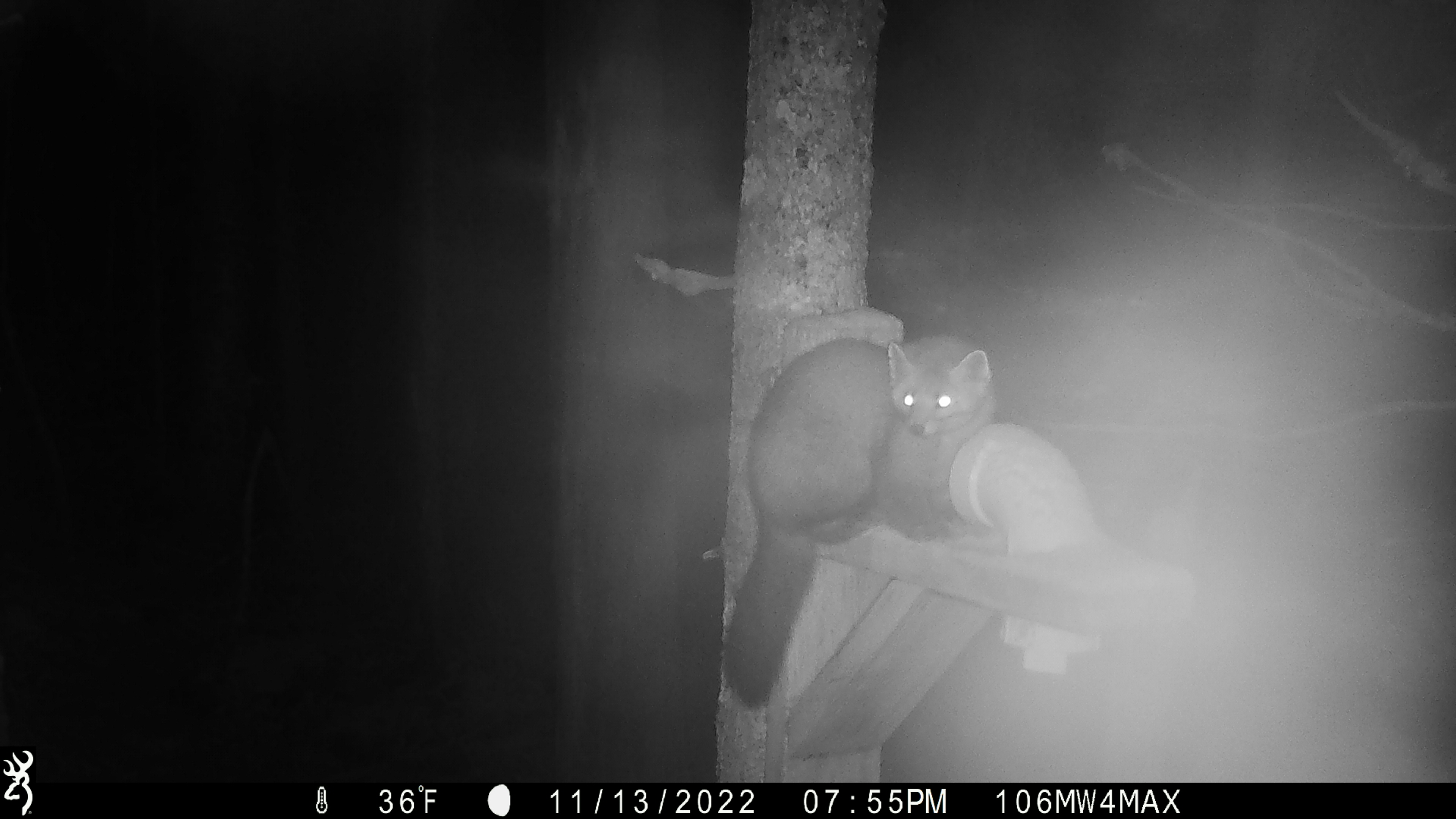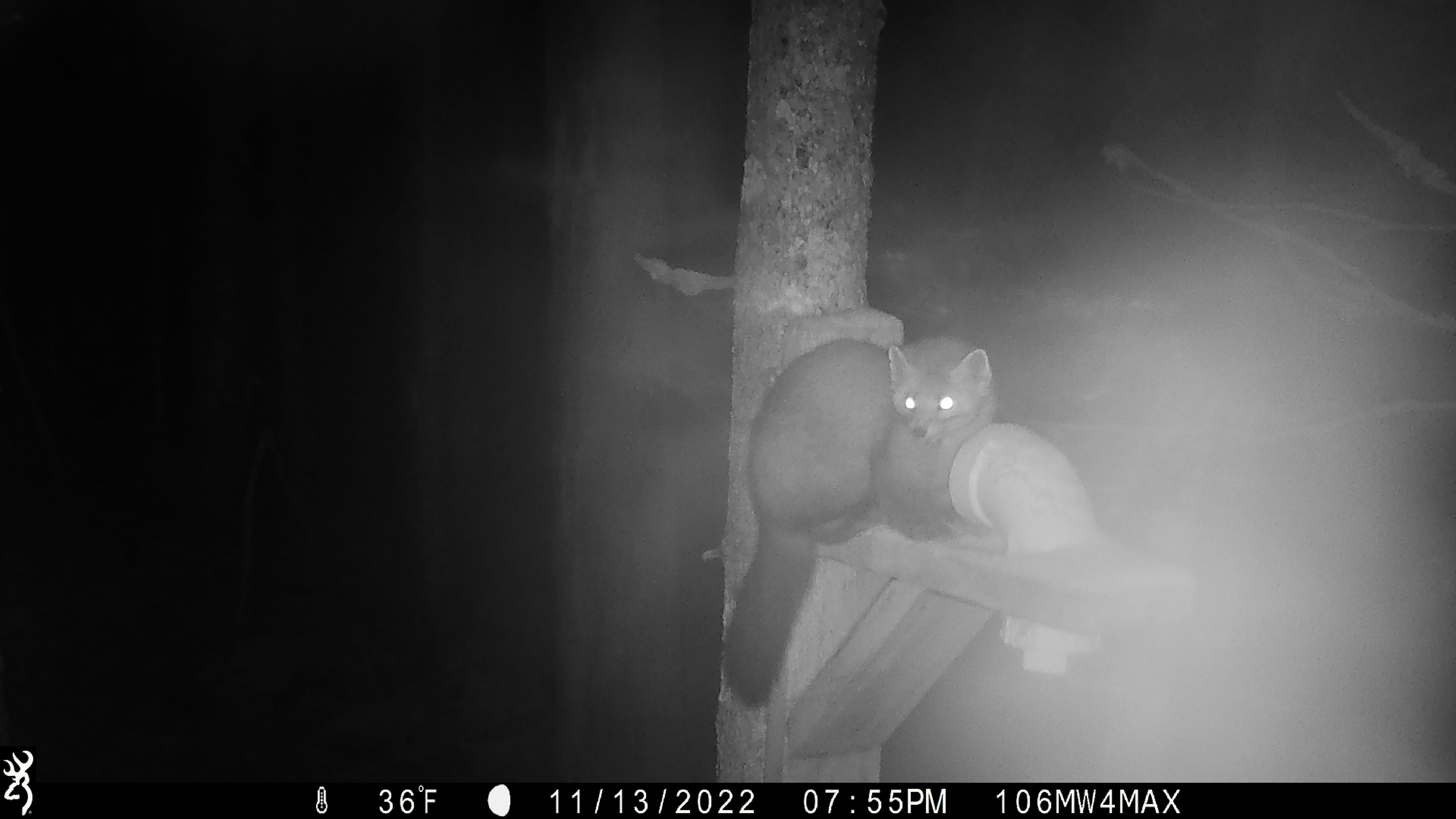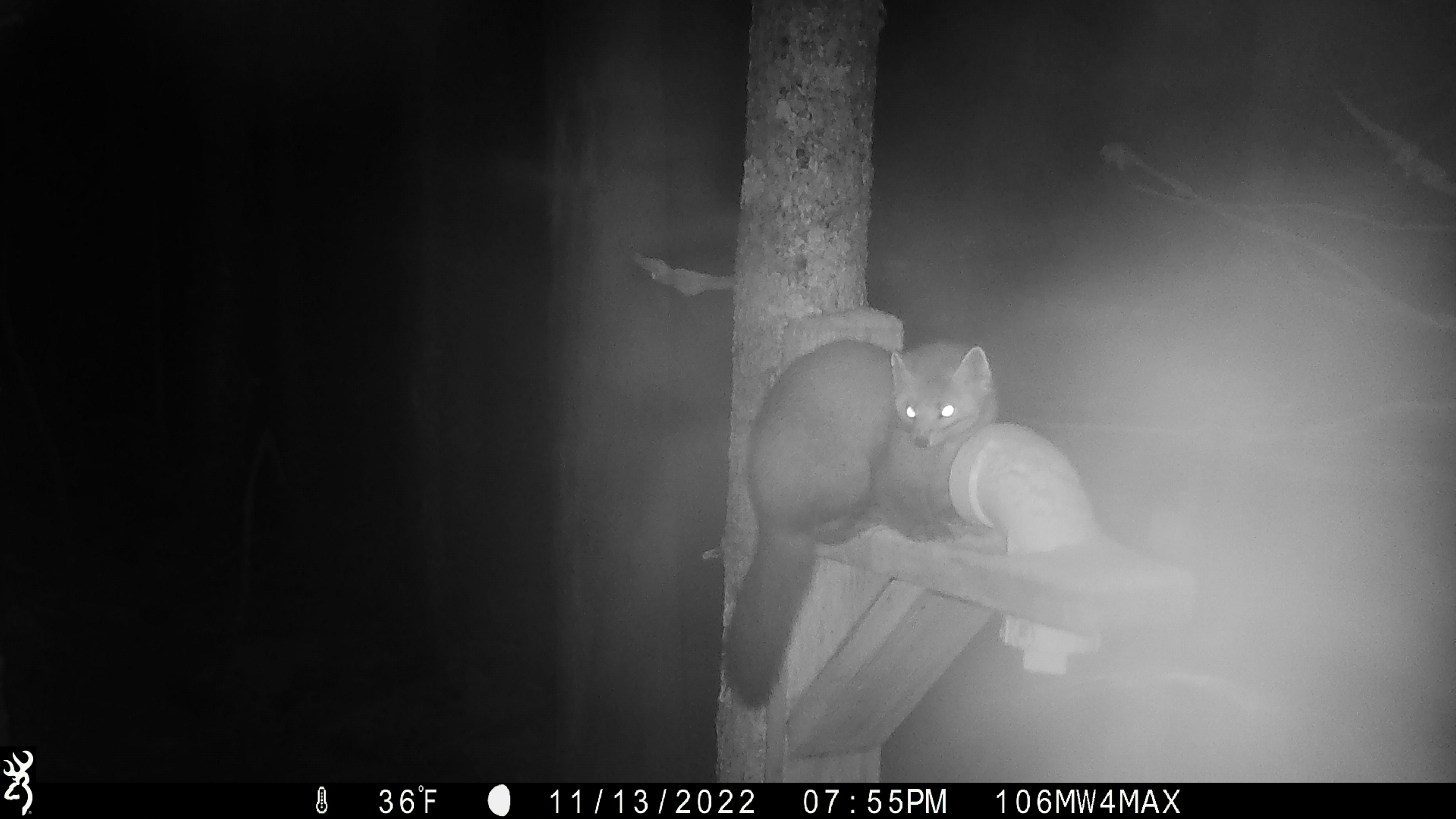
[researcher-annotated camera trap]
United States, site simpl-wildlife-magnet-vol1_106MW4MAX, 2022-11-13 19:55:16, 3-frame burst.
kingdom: Animalia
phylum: Chordata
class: Mammalia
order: Carnivora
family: Mustelidae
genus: Martes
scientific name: Martes americana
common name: american marten